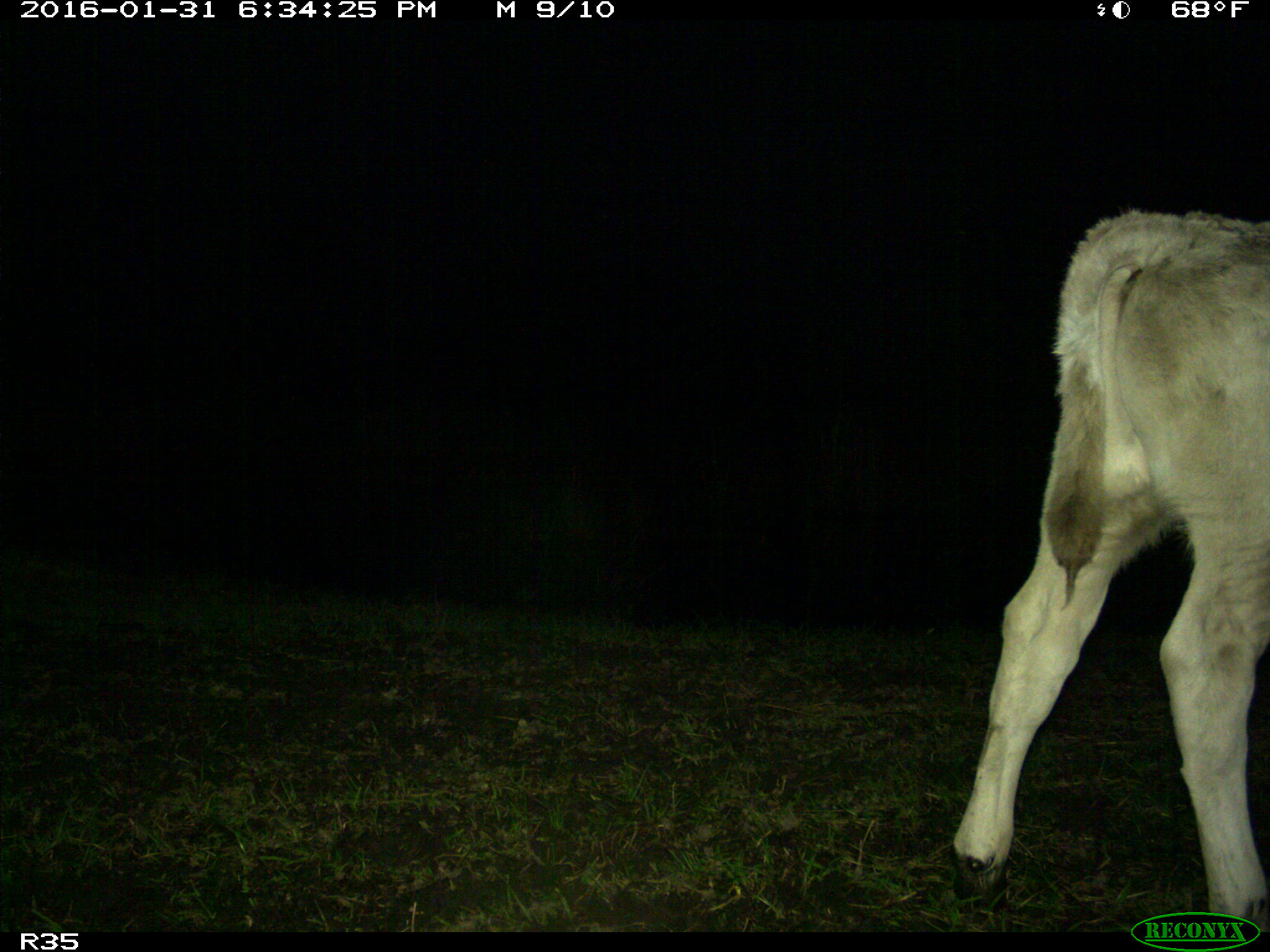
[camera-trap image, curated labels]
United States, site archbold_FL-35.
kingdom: Animalia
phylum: Chordata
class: Mammalia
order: Artiodactyla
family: Bovidae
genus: Bos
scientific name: Bos taurus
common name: domestic cow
Bos taurus (domestic cow).